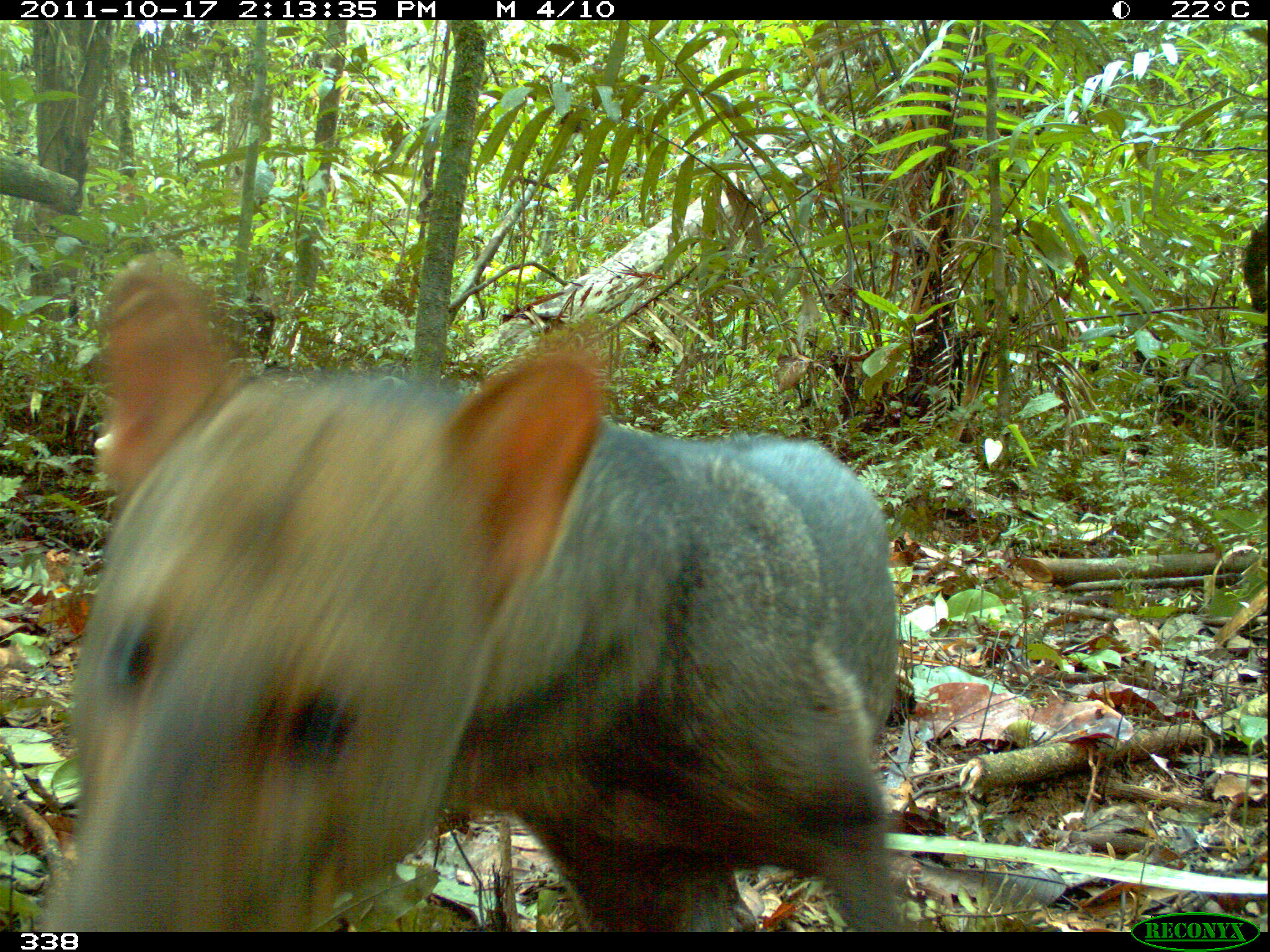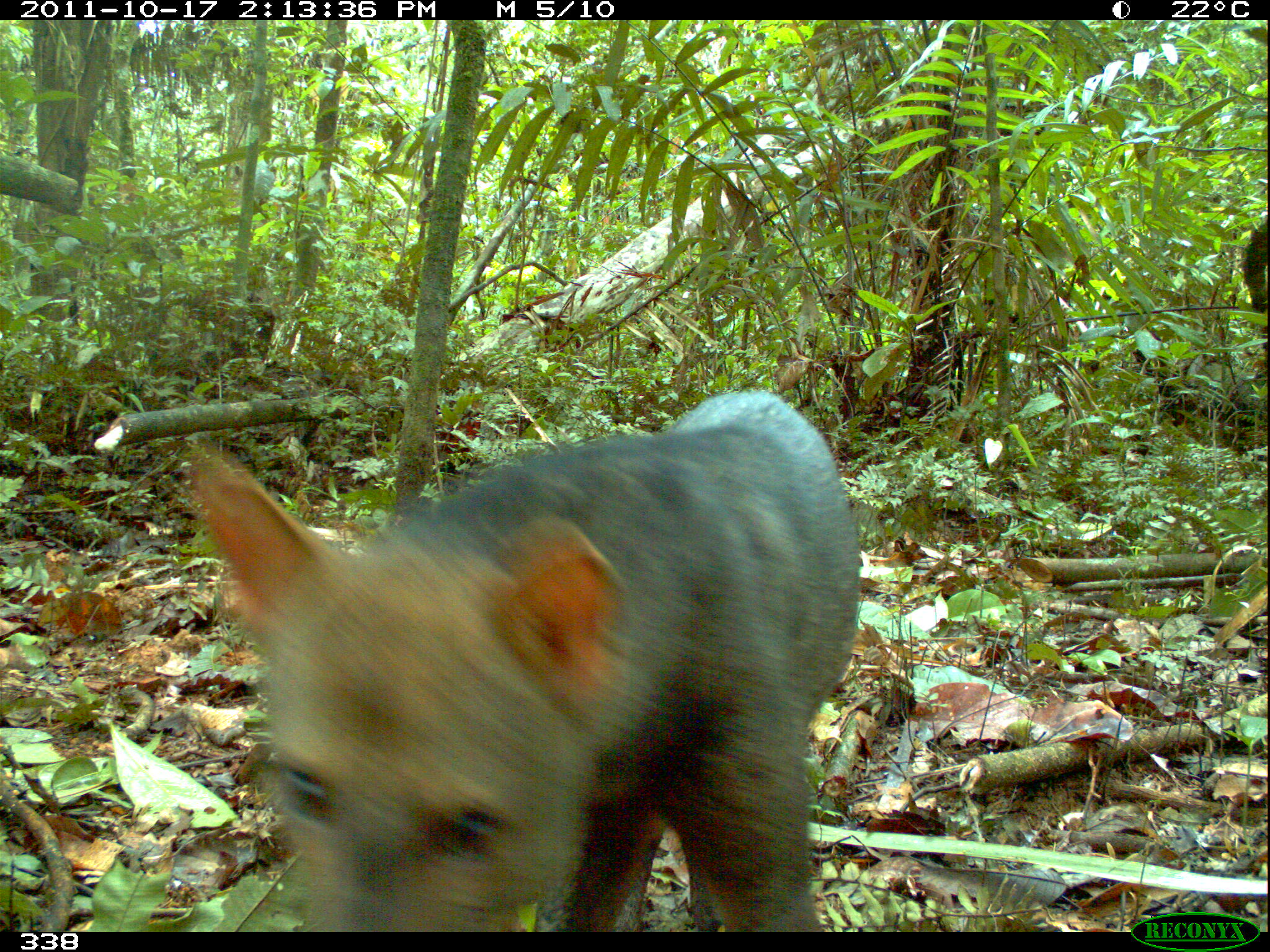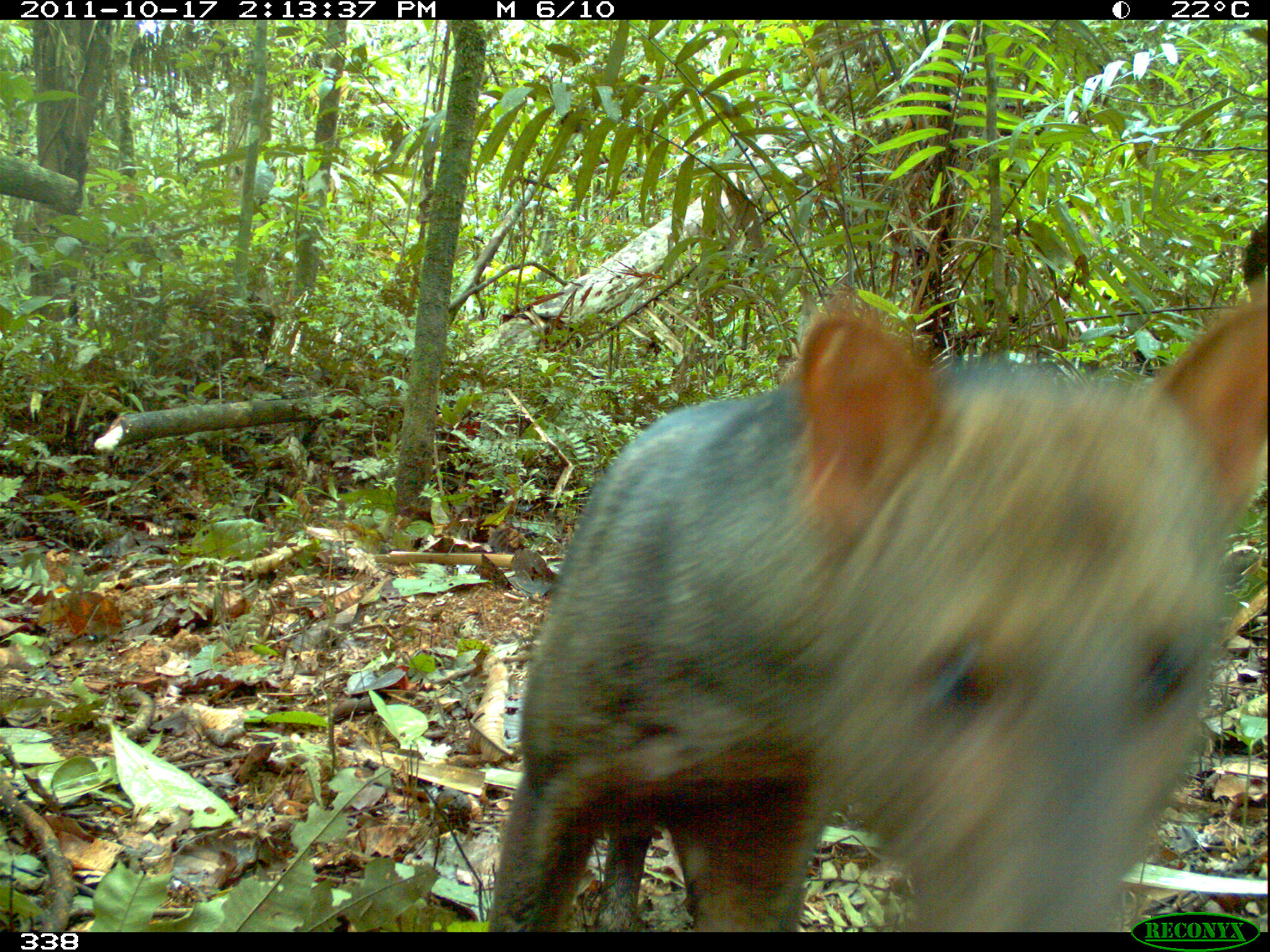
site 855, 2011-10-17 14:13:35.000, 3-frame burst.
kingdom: Animalia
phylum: Chordata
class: Mammalia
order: Carnivora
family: Canidae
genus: Atelocynus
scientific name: Atelocynus microtis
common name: short-eared dog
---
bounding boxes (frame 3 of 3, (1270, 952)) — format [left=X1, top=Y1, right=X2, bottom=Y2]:
atelocynus microtis: [left=483, top=280, right=1268, bottom=932]